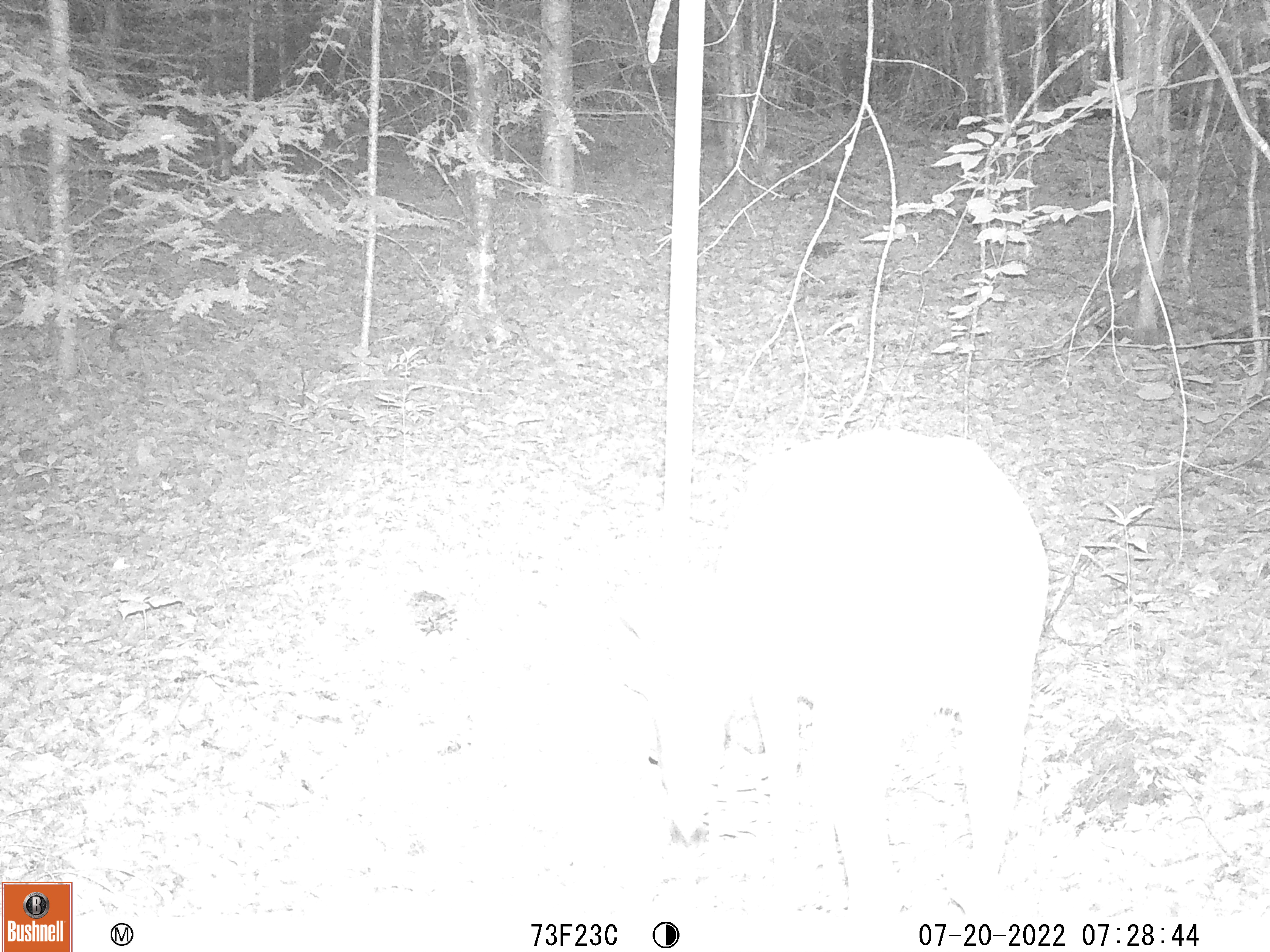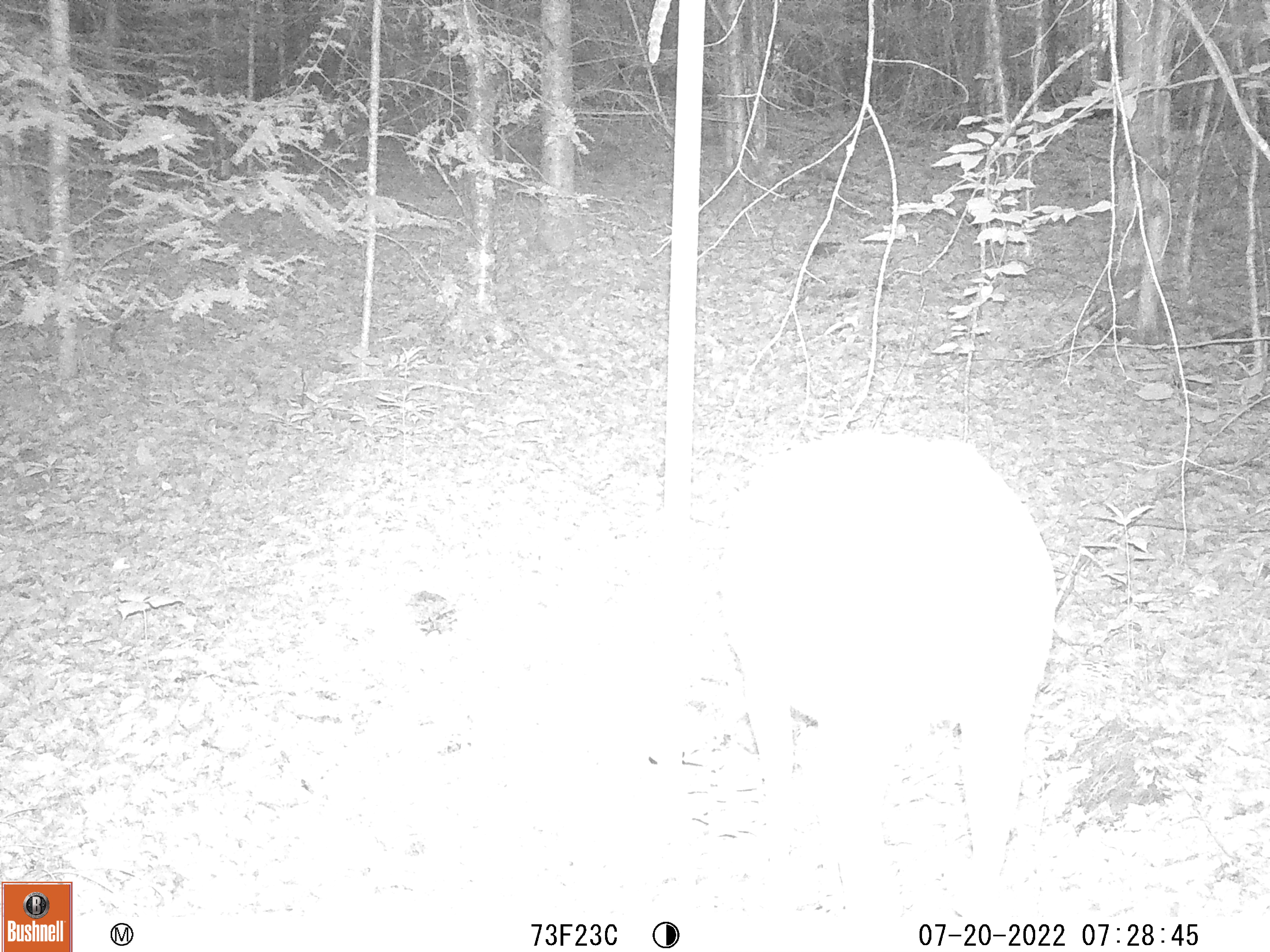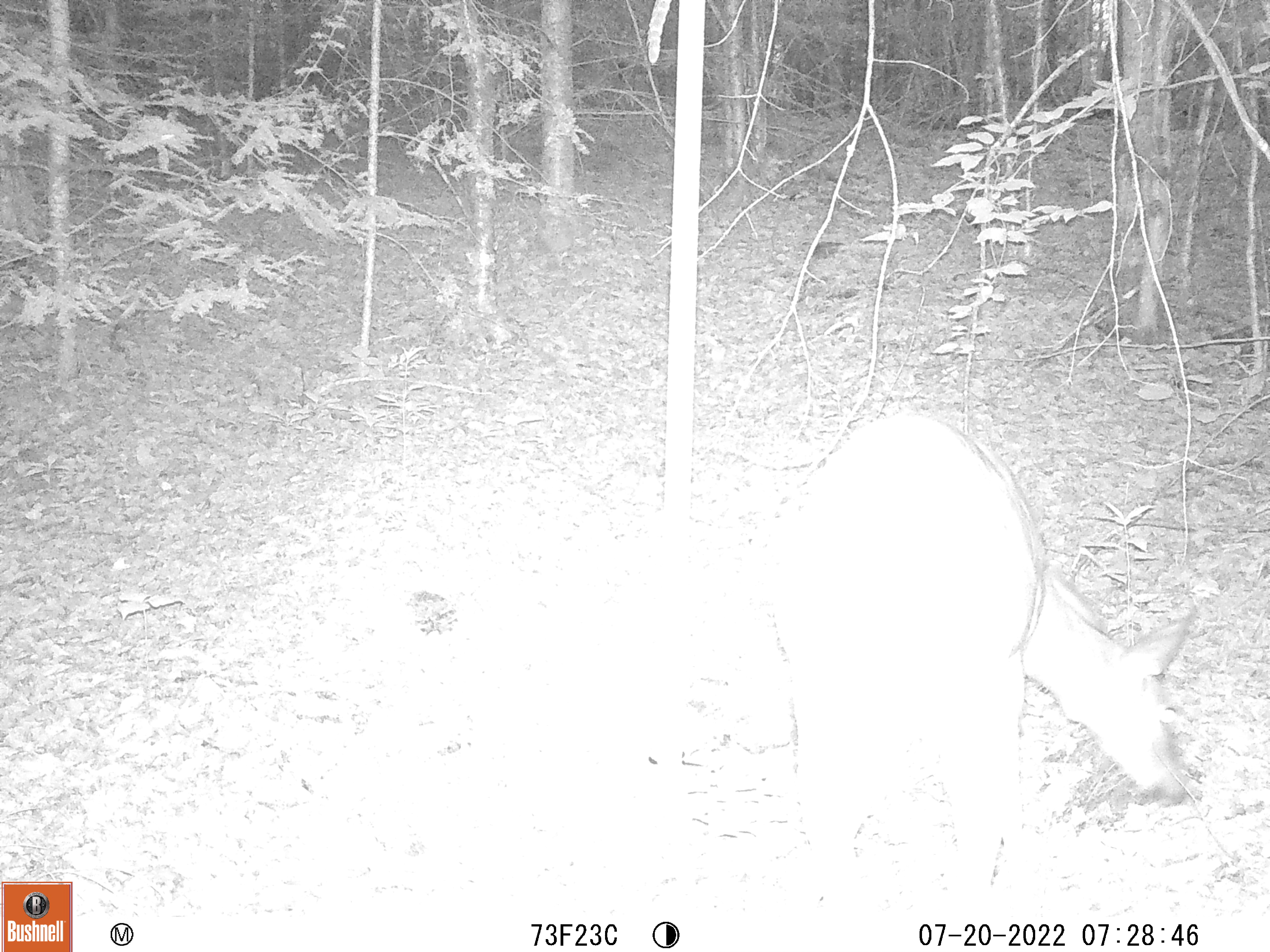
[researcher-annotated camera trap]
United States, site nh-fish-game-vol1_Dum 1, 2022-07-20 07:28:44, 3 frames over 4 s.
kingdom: Animalia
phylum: Chordata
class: Mammalia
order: Artiodactyla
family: Cervidae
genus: Odocoileus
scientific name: Odocoileus virginianus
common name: white-tailed deer